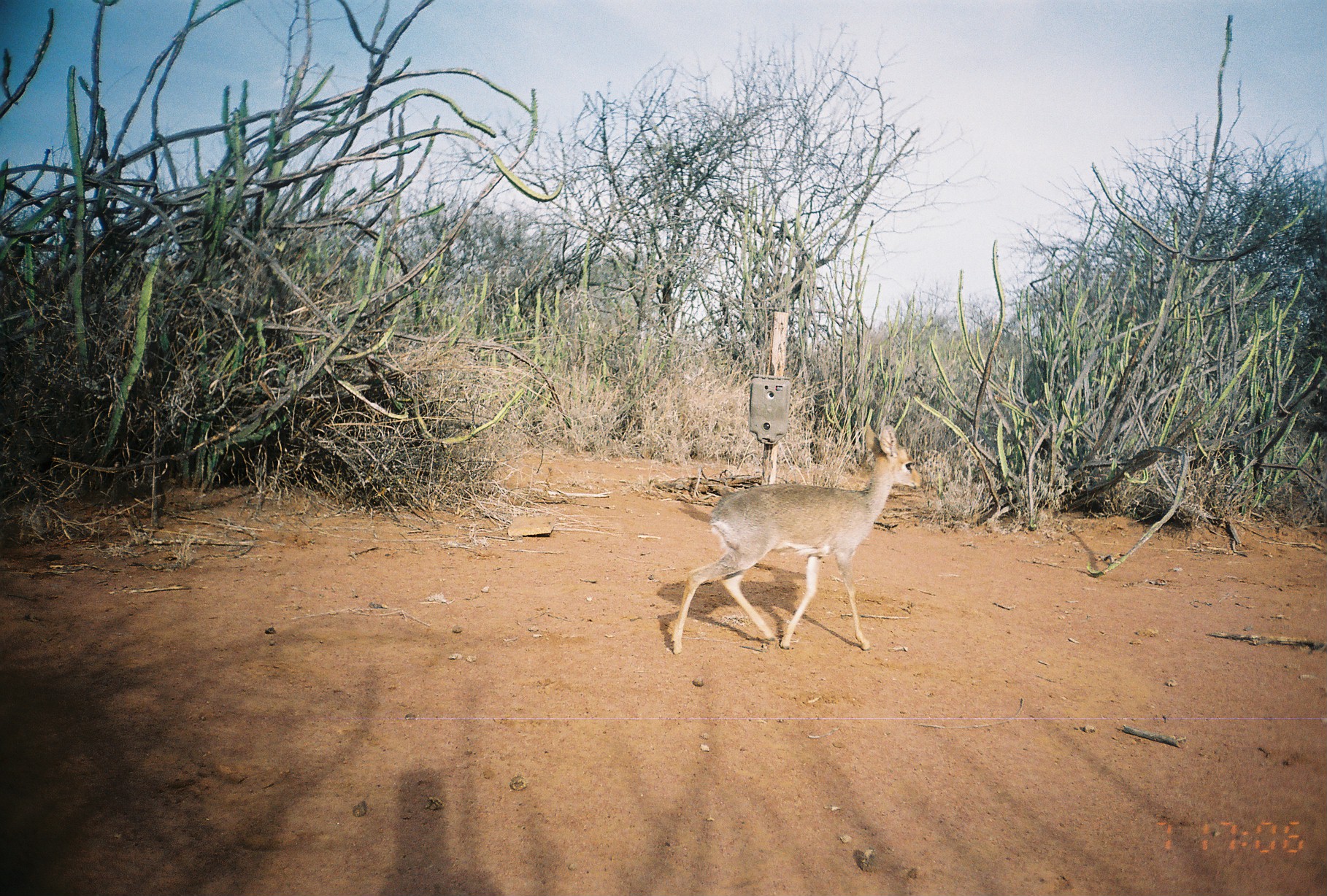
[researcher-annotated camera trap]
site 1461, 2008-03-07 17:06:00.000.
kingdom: Animalia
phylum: Chordata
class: Mammalia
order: Artiodactyla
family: Bovidae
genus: Madoqua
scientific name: Madoqua guentheri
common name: günther's dik-dik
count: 1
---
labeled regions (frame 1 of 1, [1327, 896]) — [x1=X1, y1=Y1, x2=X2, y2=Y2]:
madoqua guentheri: [x1=669, y1=421, x2=923, y2=655]